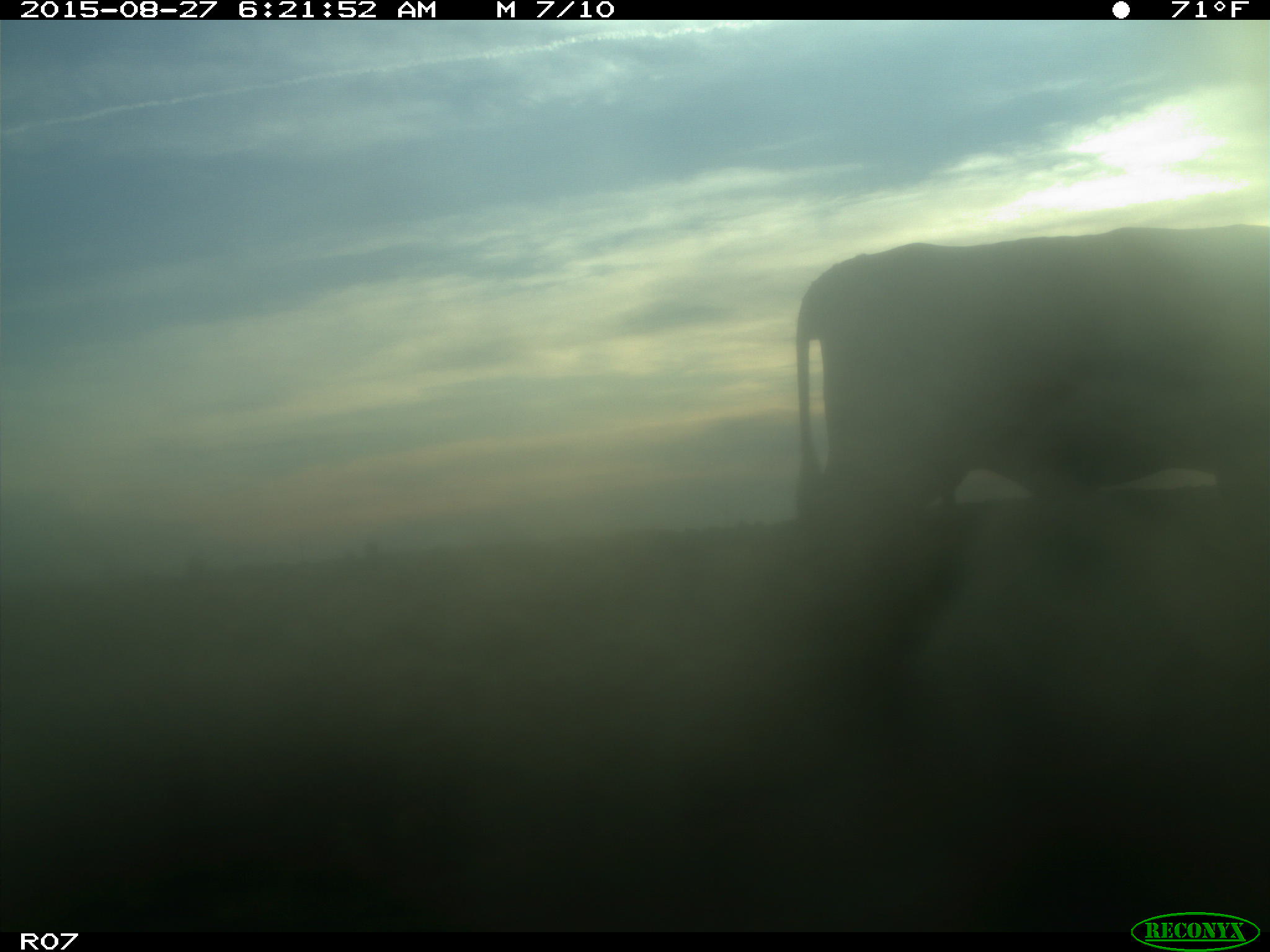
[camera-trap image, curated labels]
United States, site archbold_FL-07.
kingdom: Animalia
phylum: Chordata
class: Mammalia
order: Artiodactyla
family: Bovidae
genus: Bos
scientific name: Bos taurus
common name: domestic cow